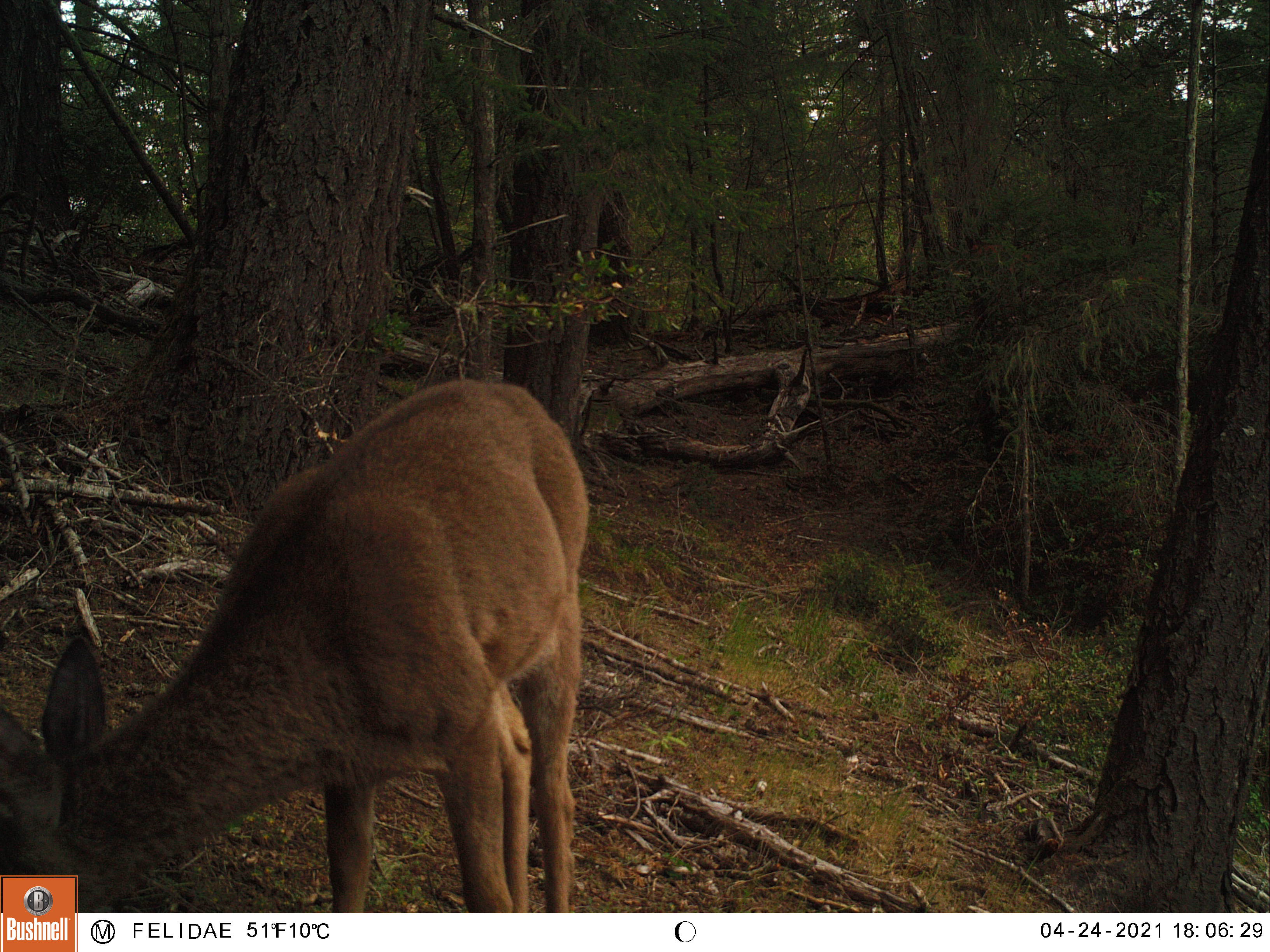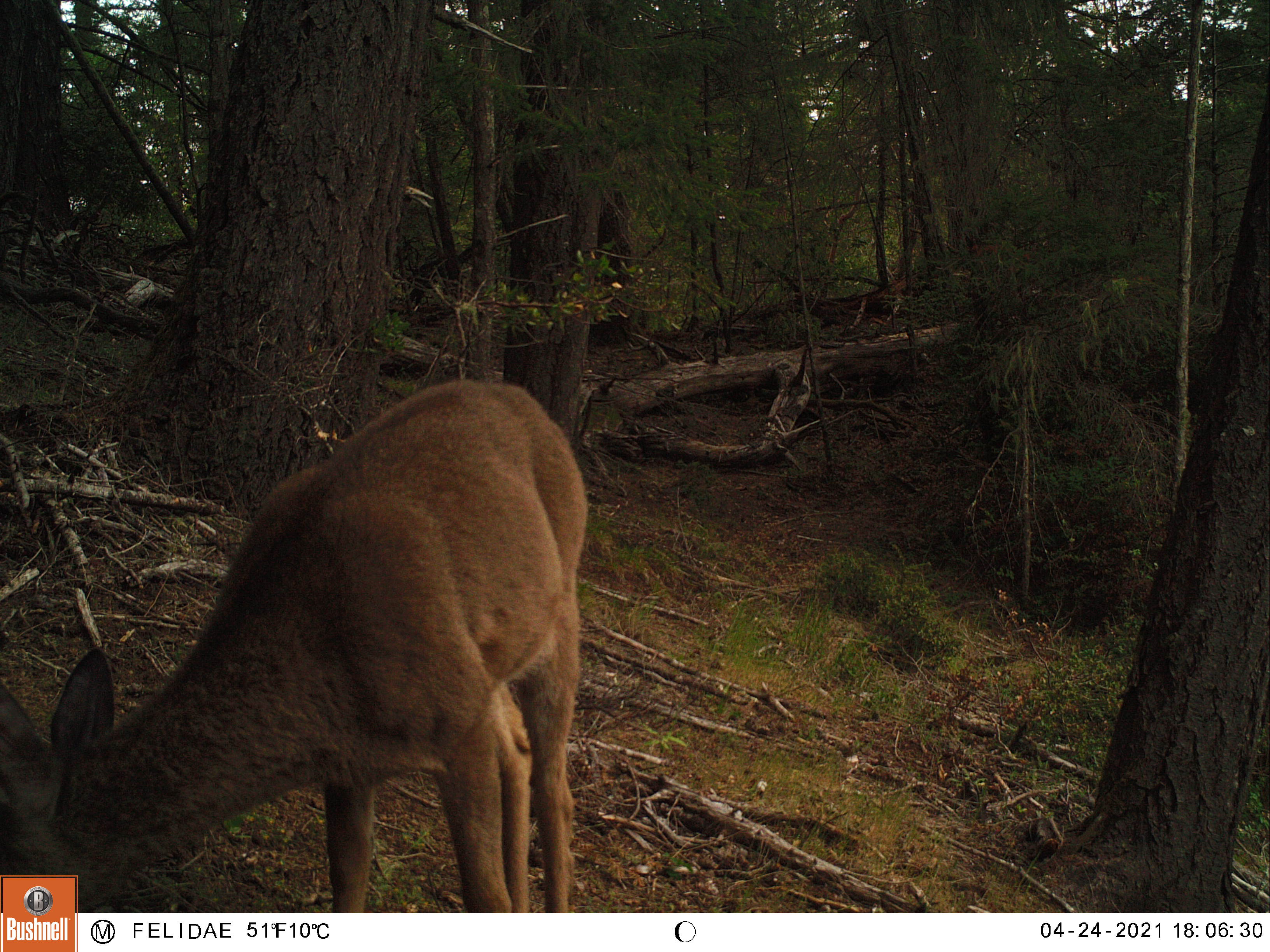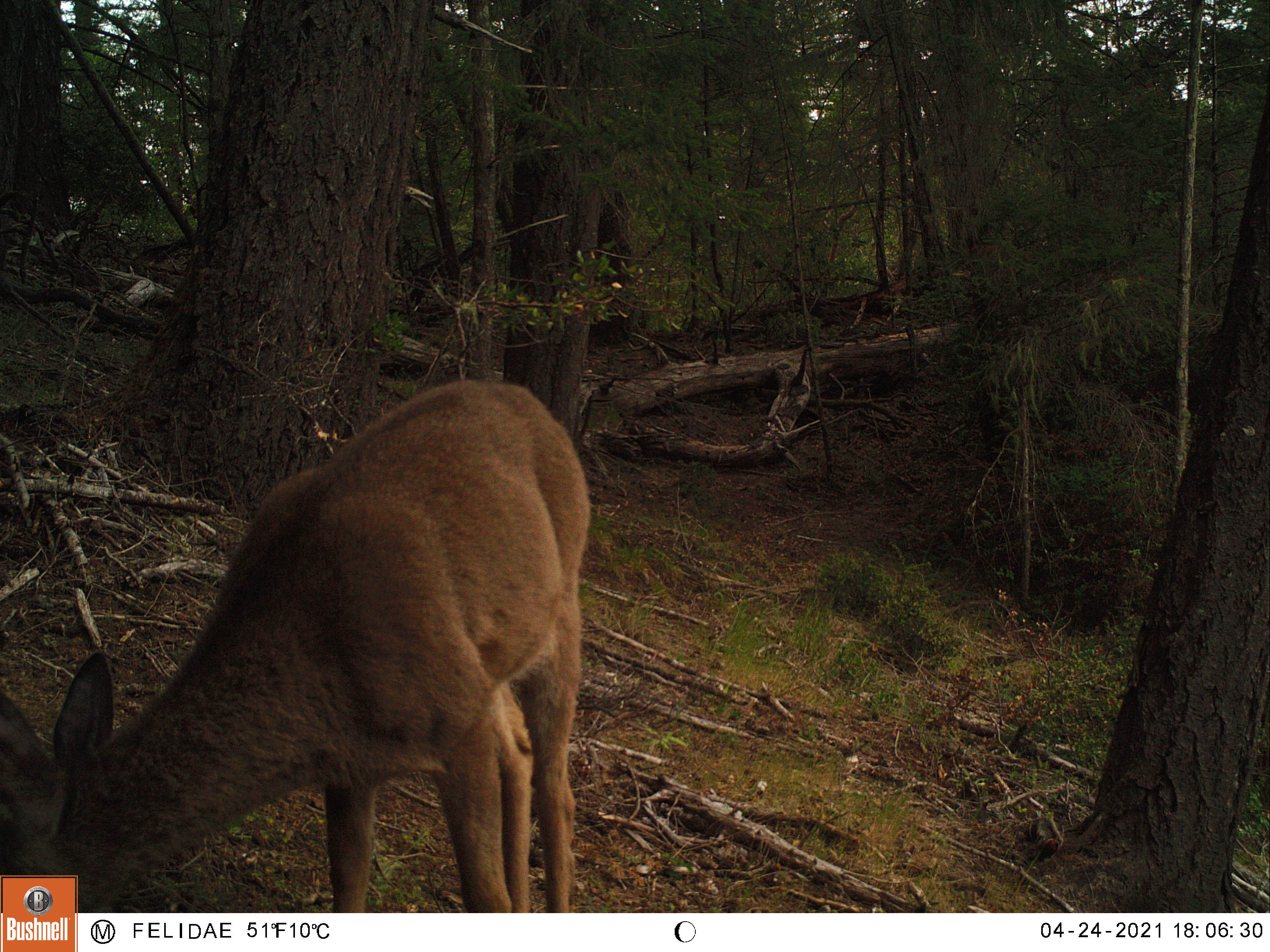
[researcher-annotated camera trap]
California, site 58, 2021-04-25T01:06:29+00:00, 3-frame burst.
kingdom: Animalia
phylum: Chordata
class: Mammalia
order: Artiodactyla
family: Cervidae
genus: Odocoileus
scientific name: Odocoileus hemionus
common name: mule deer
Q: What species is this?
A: Mule deer (Odocoileus hemionus).